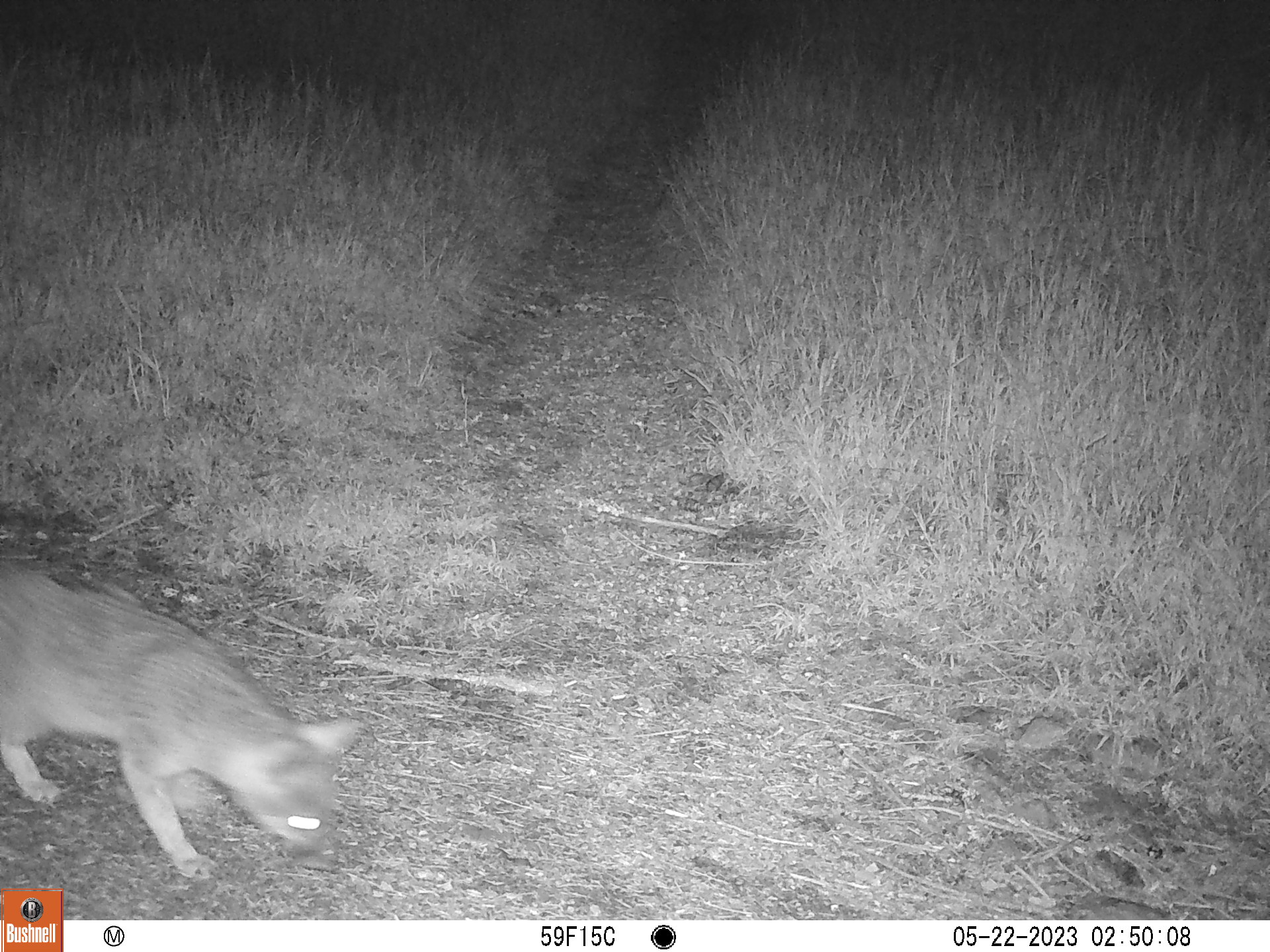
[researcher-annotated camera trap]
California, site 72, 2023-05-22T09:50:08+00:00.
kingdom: Animalia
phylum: Chordata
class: Mammalia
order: Carnivora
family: Canidae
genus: Urocyon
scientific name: Urocyon cinereoargenteus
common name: gray fox